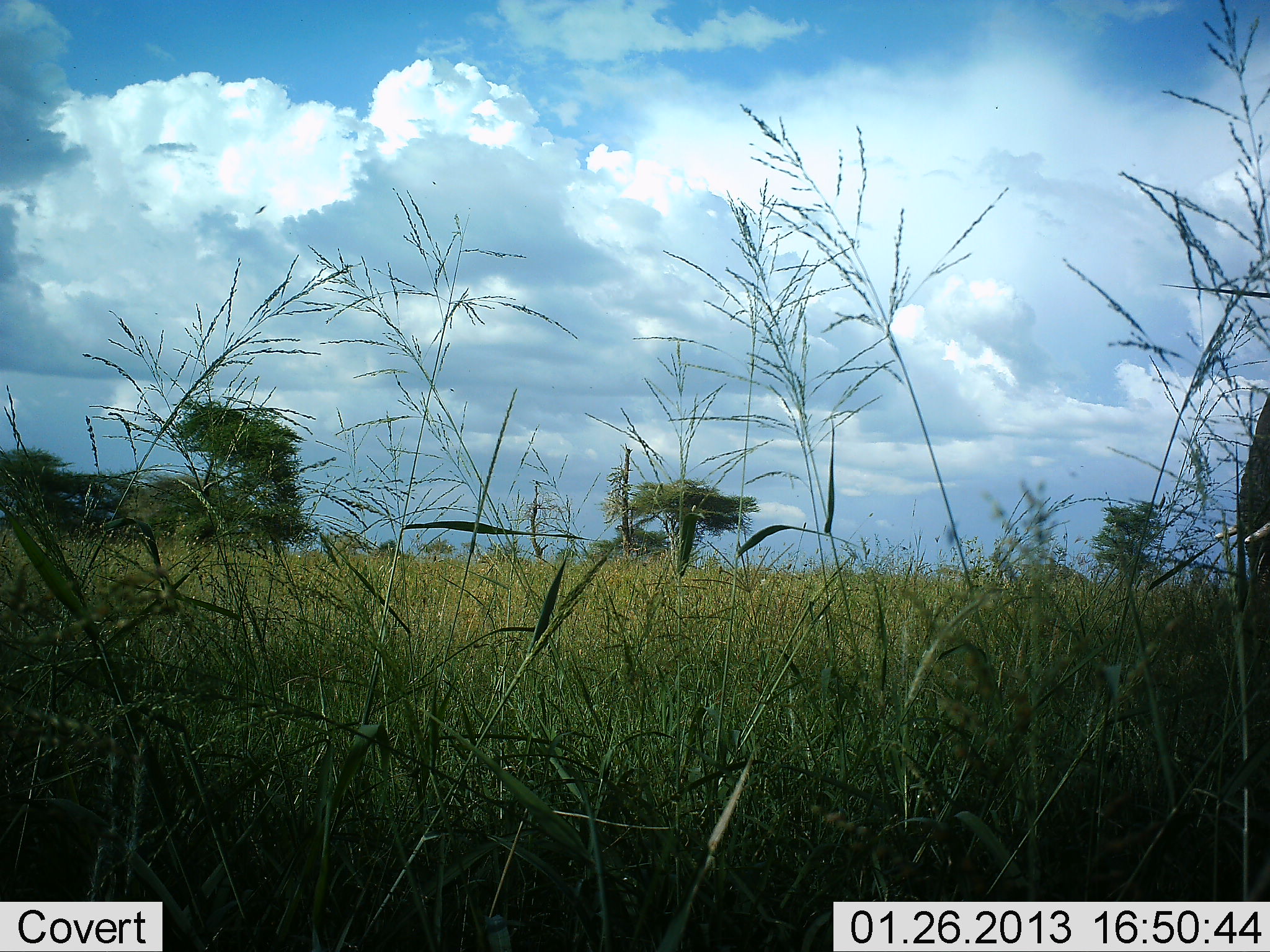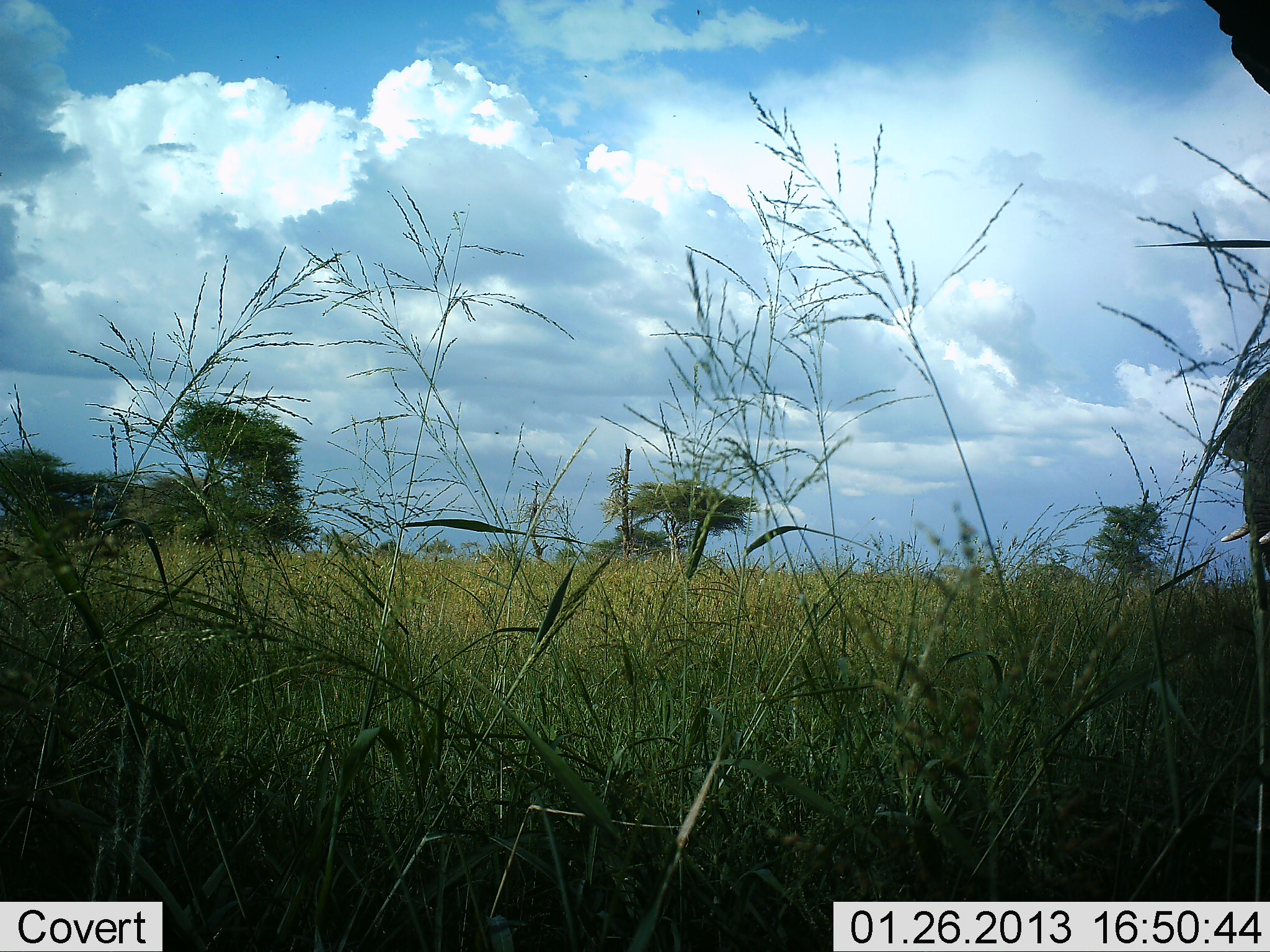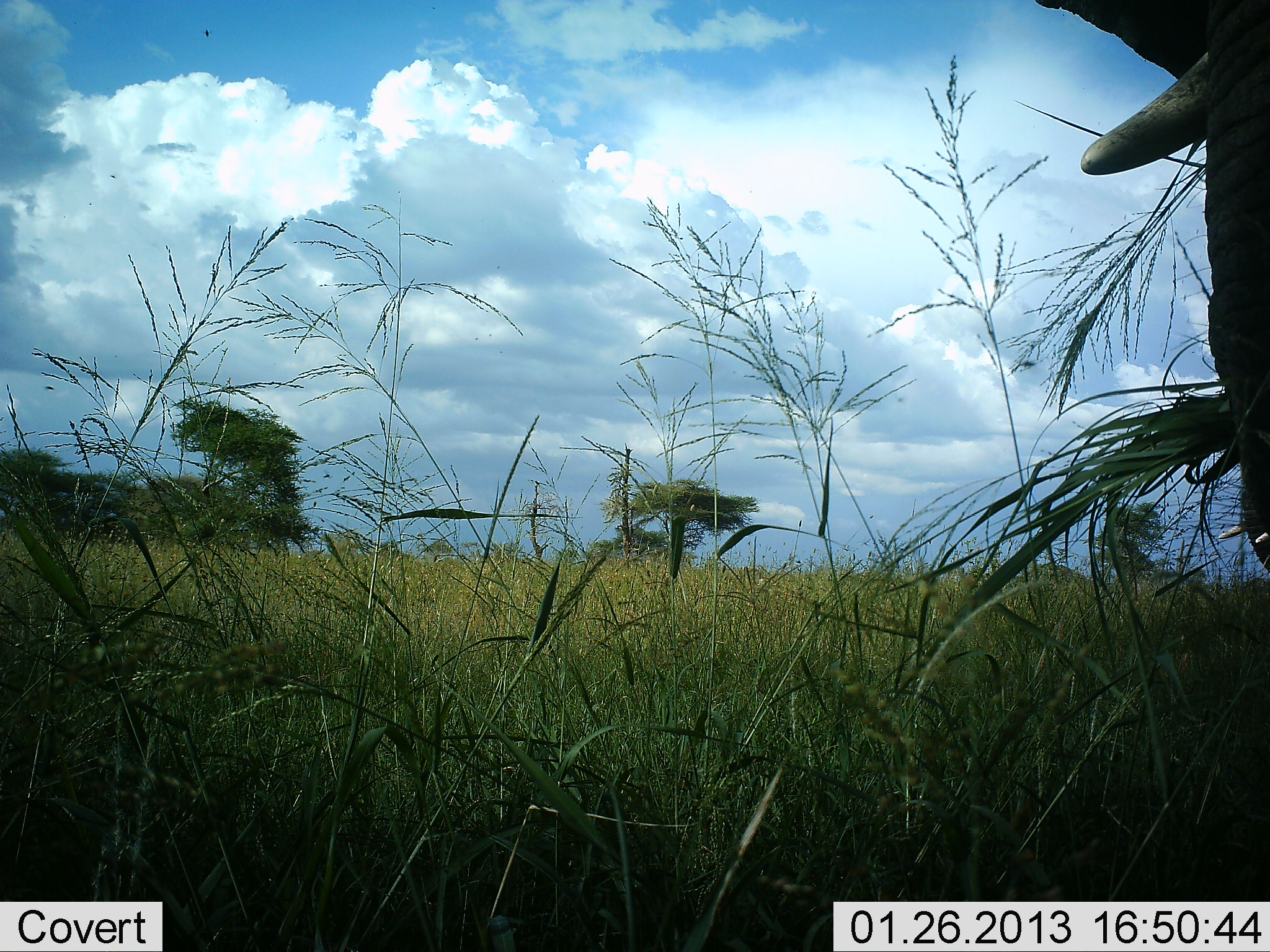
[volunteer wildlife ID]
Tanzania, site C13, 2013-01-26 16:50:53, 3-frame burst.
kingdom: Animalia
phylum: Chordata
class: Mammalia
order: Proboscidea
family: Elephantidae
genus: Loxodonta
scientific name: Loxodonta africana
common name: african bush elephant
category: elephant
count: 1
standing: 89%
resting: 0%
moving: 0%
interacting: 0%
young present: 0%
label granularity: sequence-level